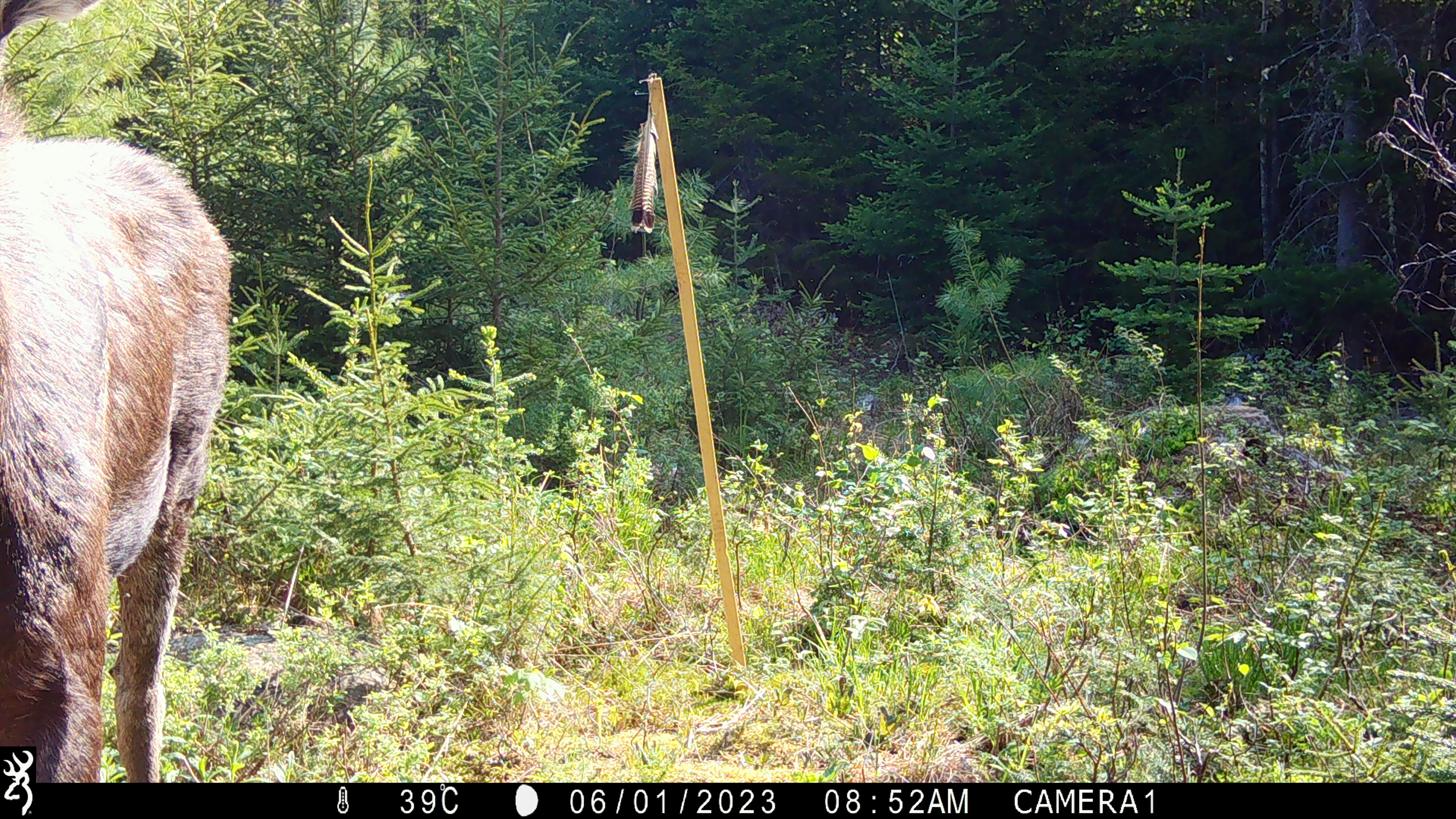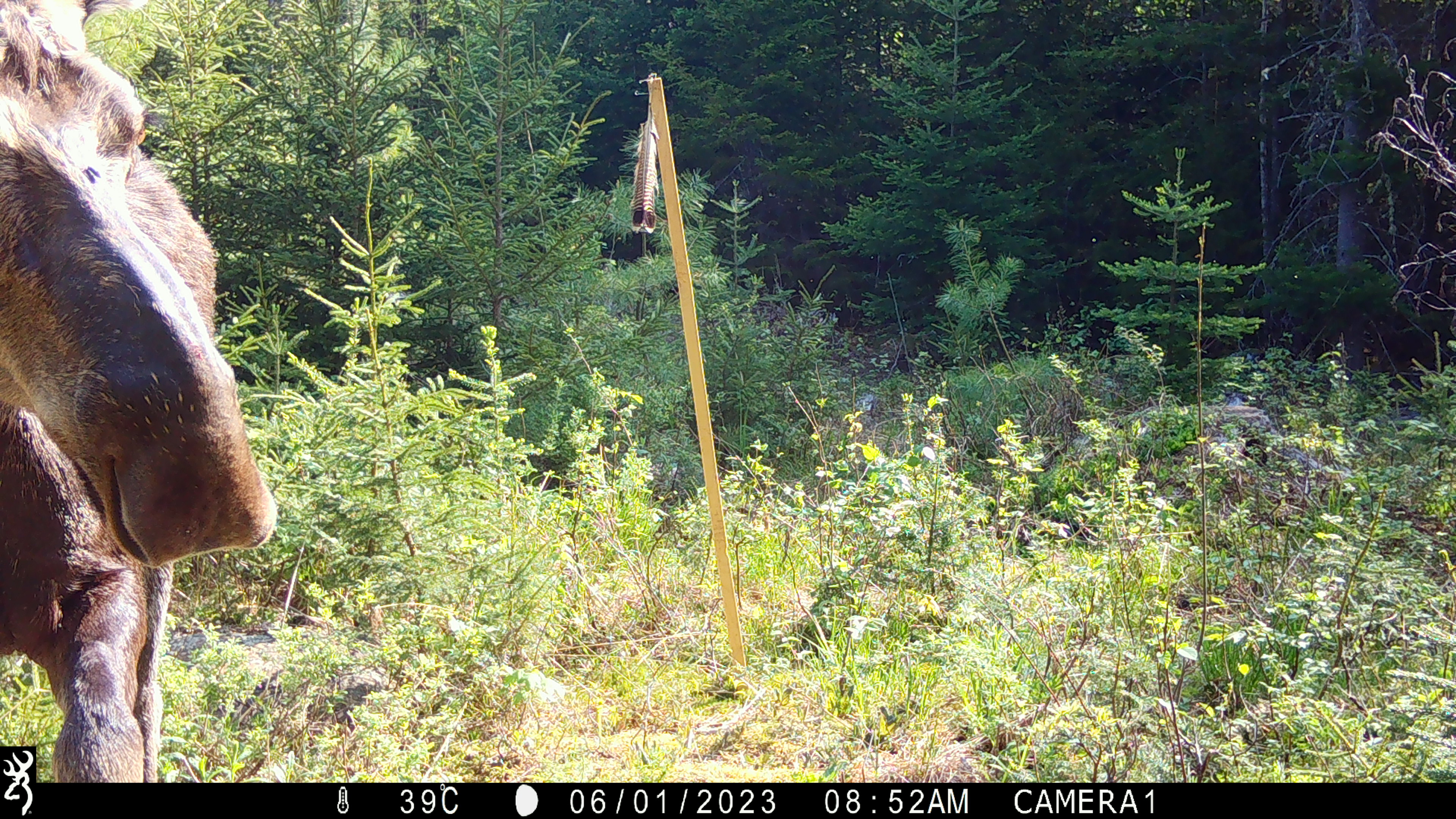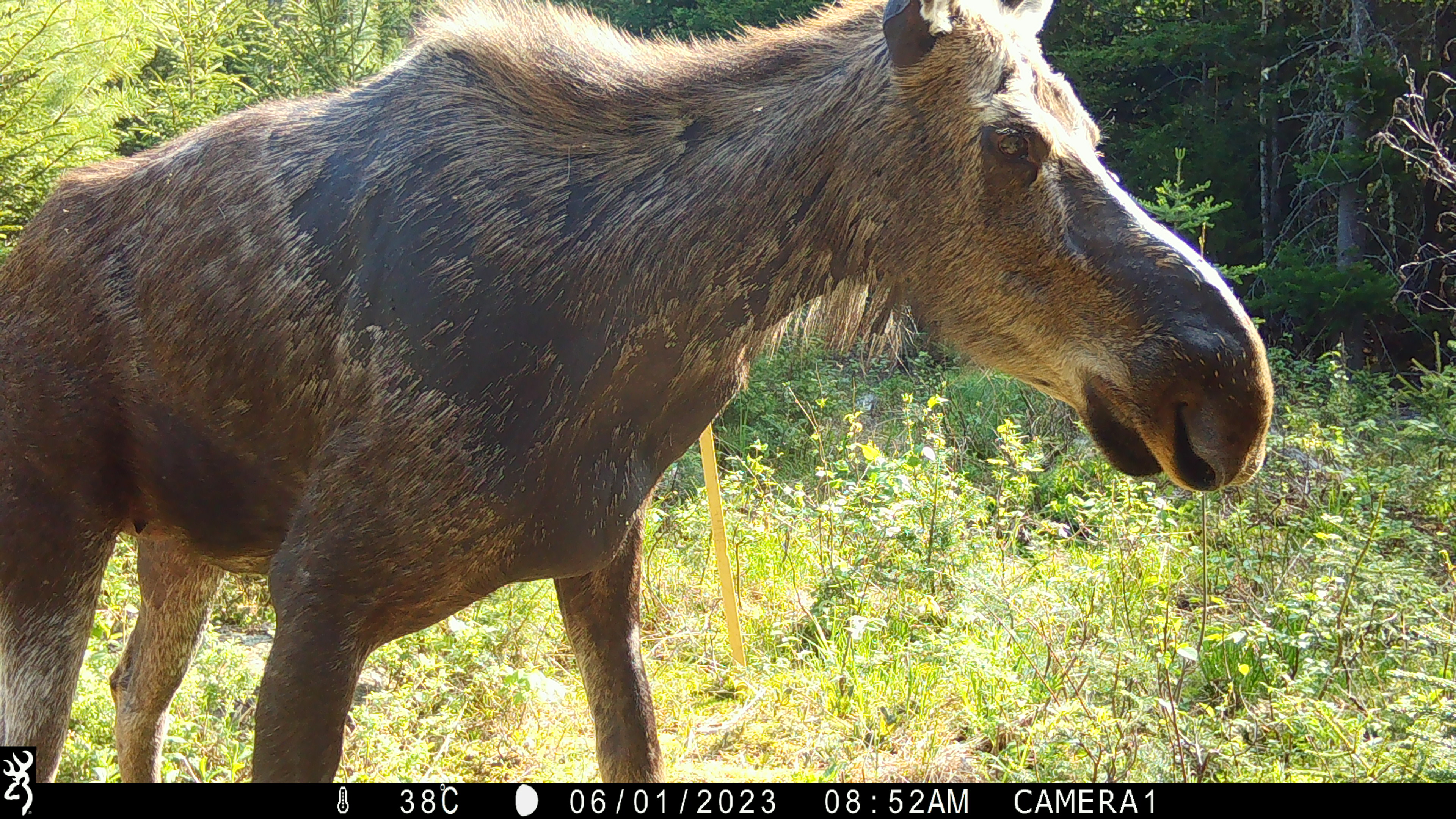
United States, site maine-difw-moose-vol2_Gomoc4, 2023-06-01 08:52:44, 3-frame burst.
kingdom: Animalia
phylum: Chordata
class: Mammalia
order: Artiodactyla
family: Cervidae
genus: Alces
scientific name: Alces alces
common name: moose